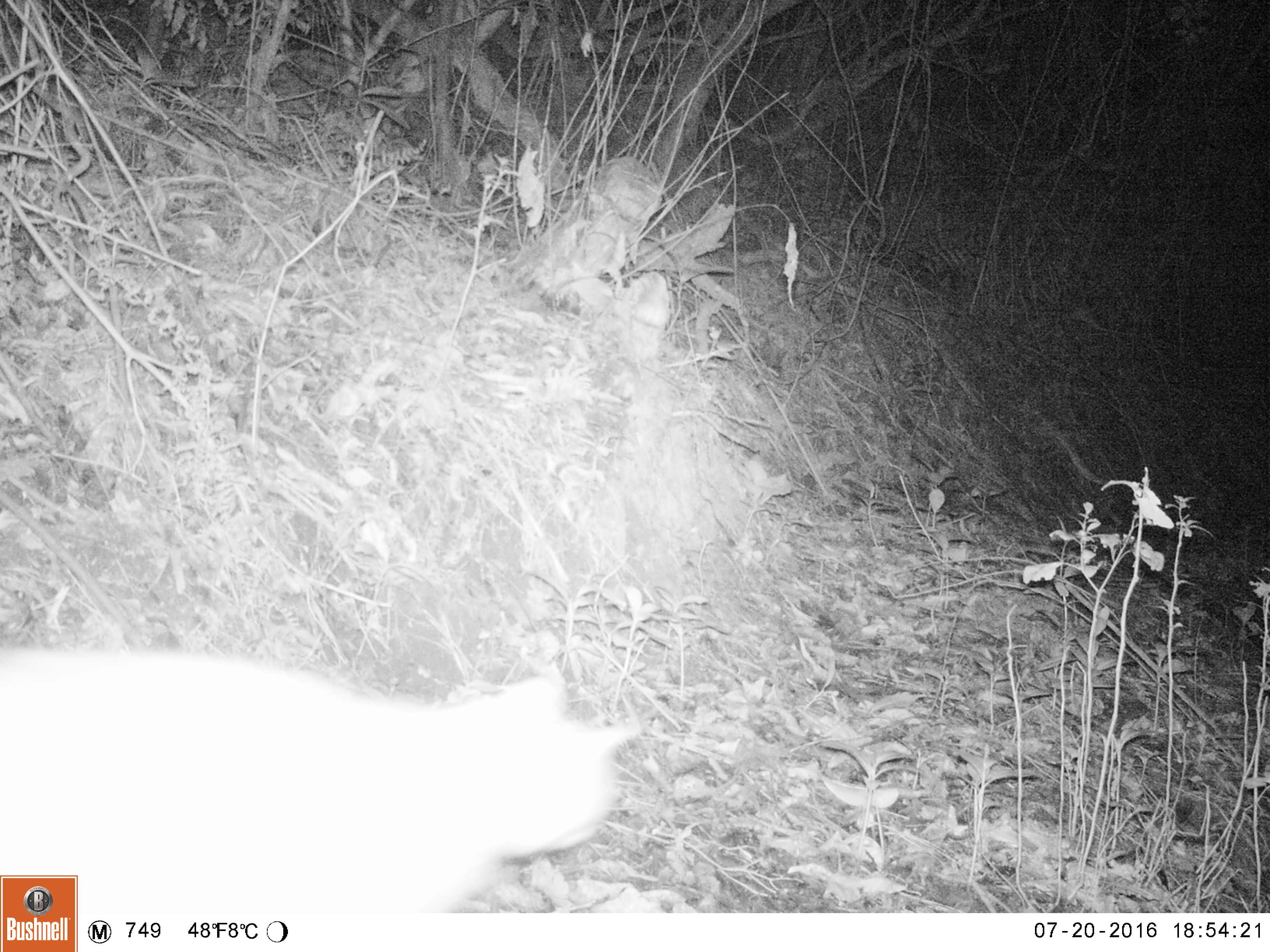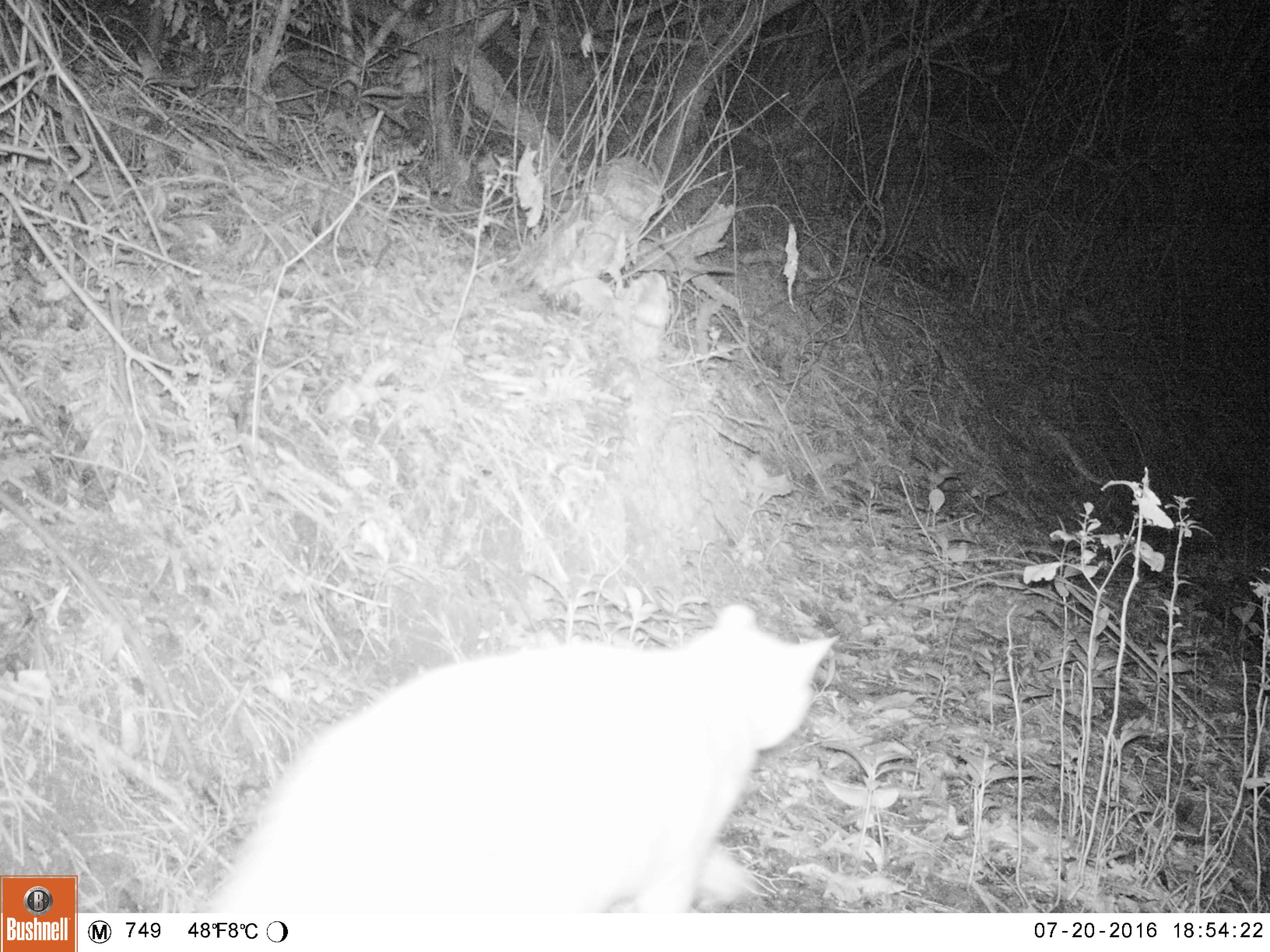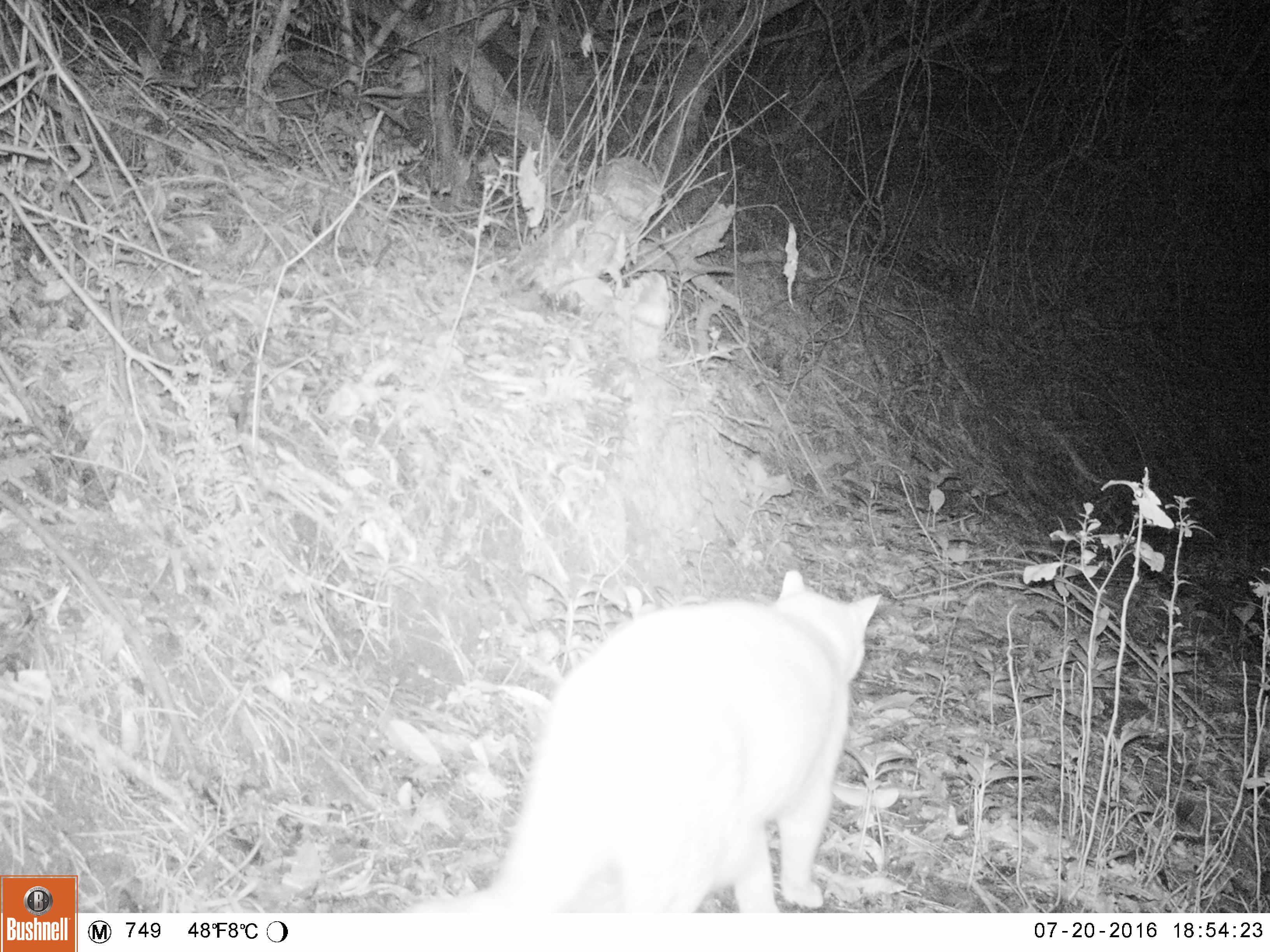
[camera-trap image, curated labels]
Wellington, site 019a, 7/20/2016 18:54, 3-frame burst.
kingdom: Animalia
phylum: Chordata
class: Mammalia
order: Carnivora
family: Felidae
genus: Felis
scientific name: Felis catus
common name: cat